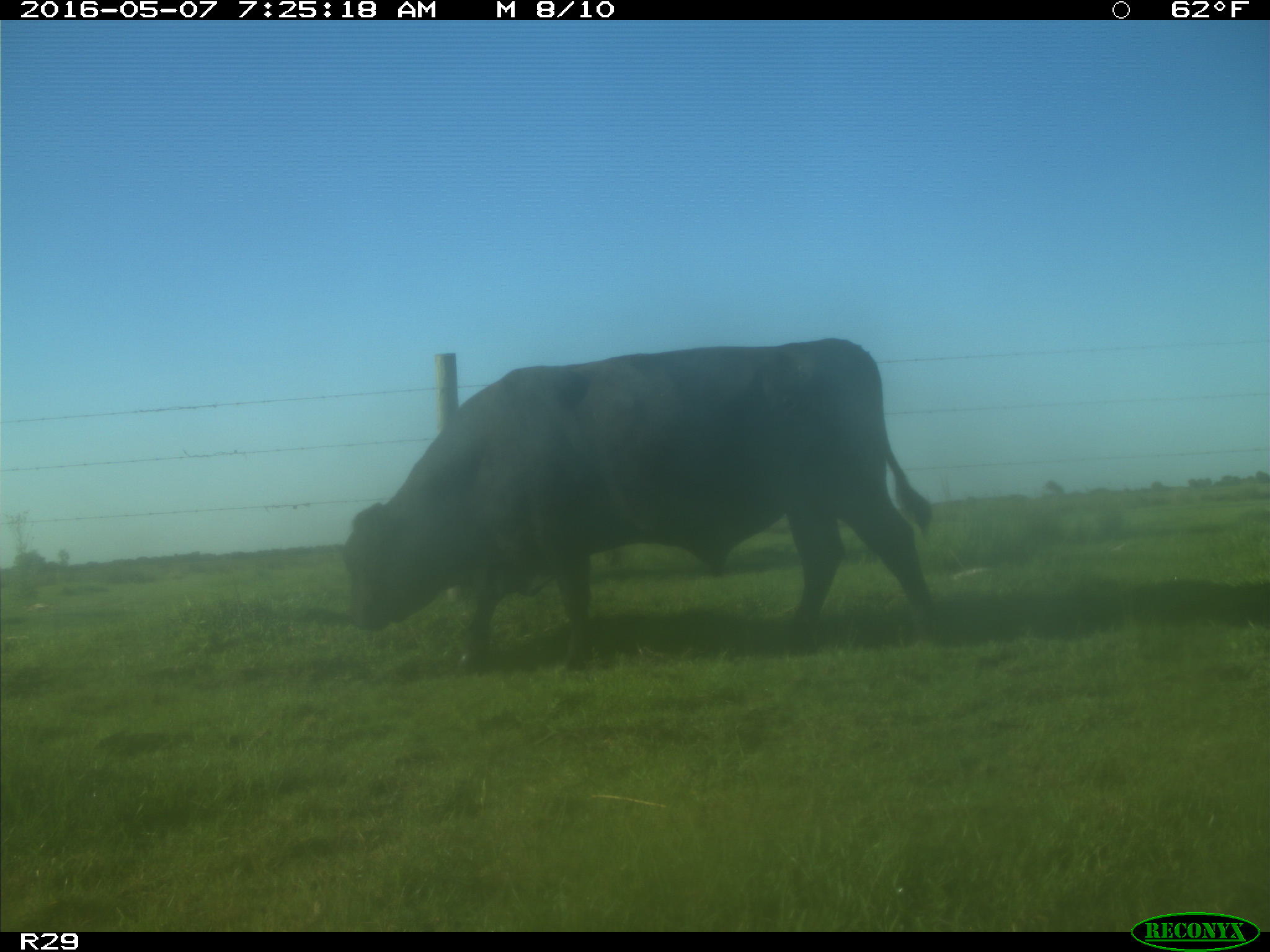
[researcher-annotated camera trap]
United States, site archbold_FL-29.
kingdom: Animalia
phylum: Chordata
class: Mammalia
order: Artiodactyla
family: Bovidae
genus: Bos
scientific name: Bos taurus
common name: domestic cow